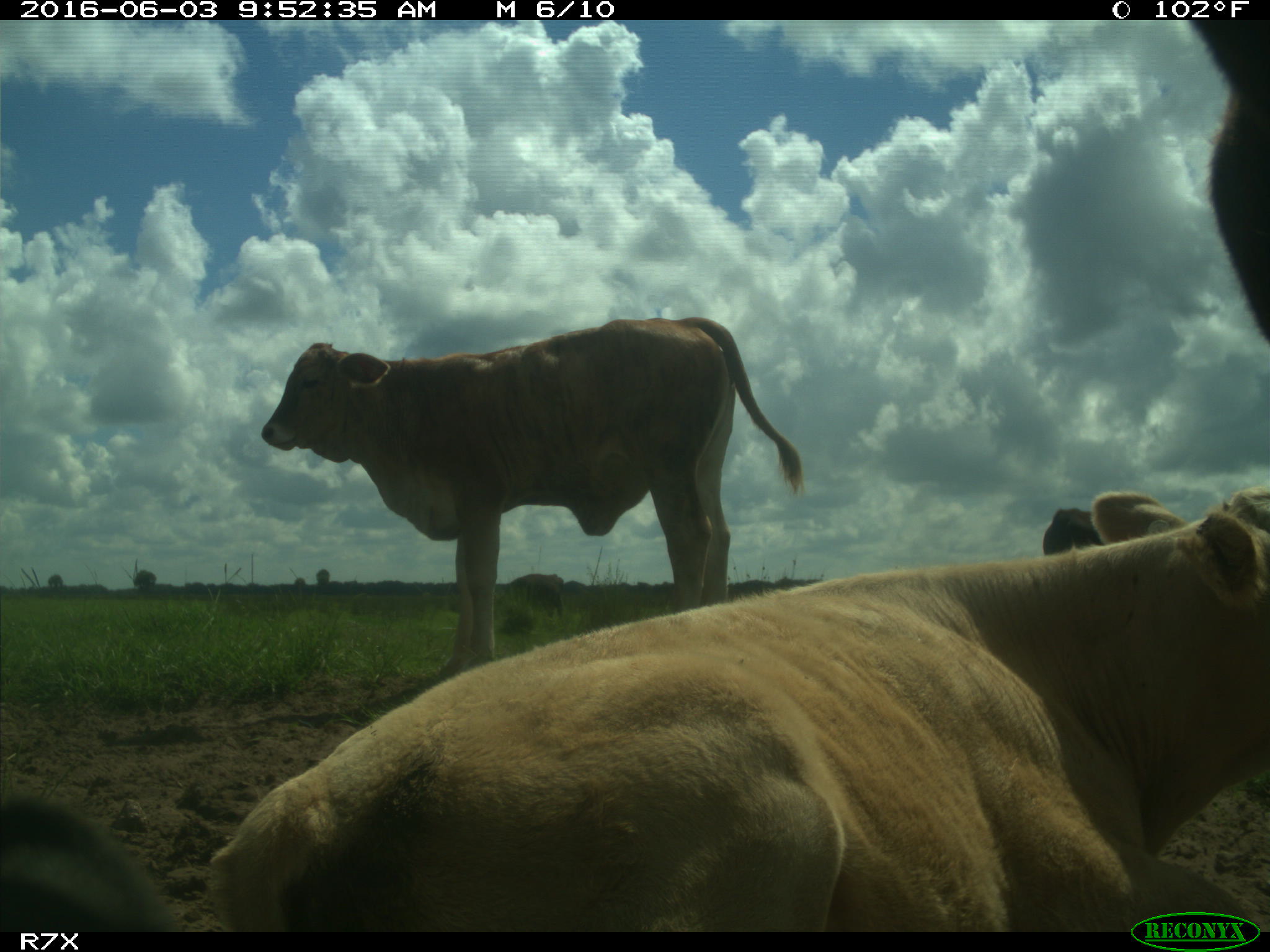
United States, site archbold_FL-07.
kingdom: Animalia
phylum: Chordata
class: Mammalia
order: Artiodactyla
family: Bovidae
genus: Bos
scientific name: Bos taurus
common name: domestic cow